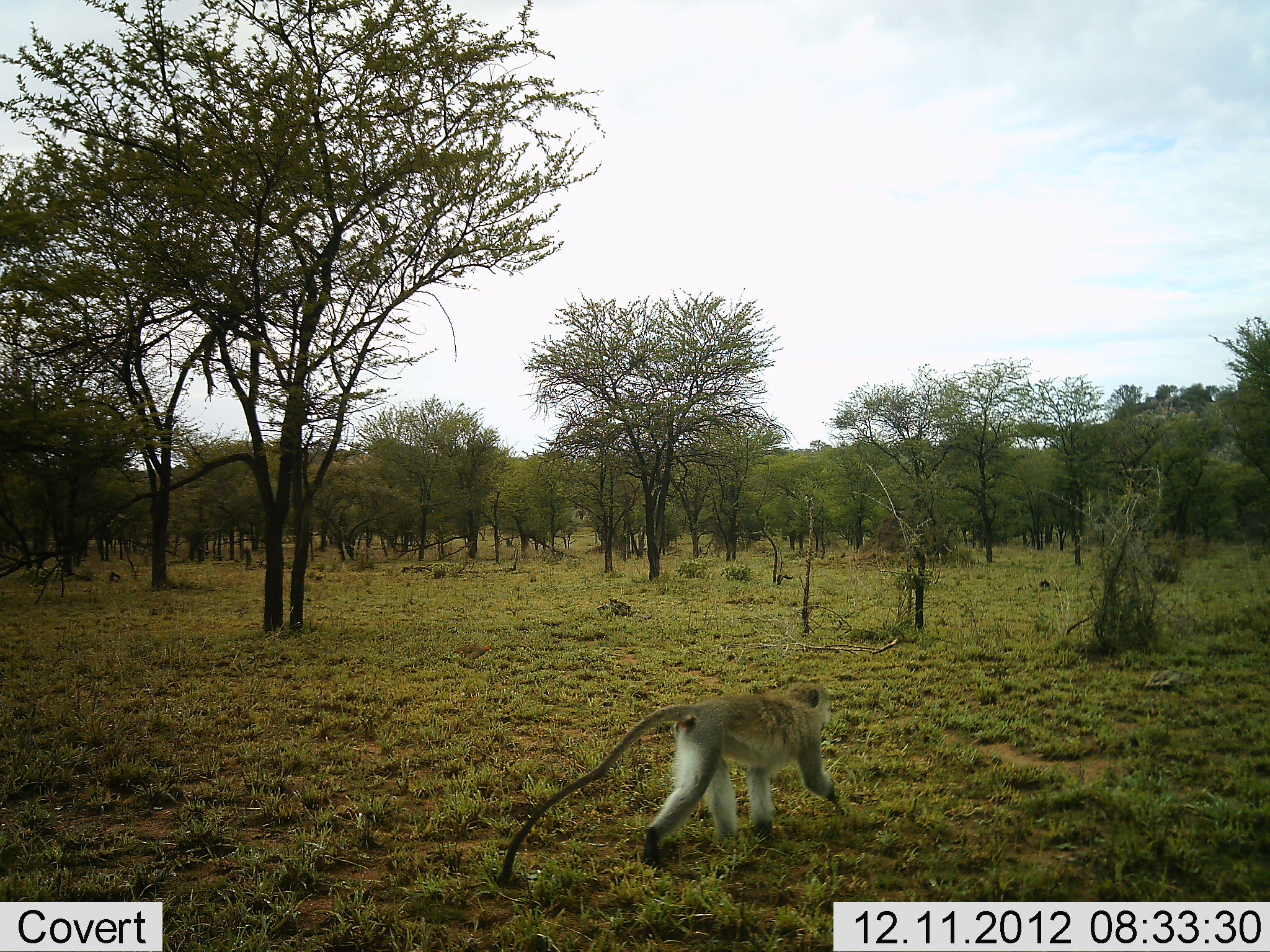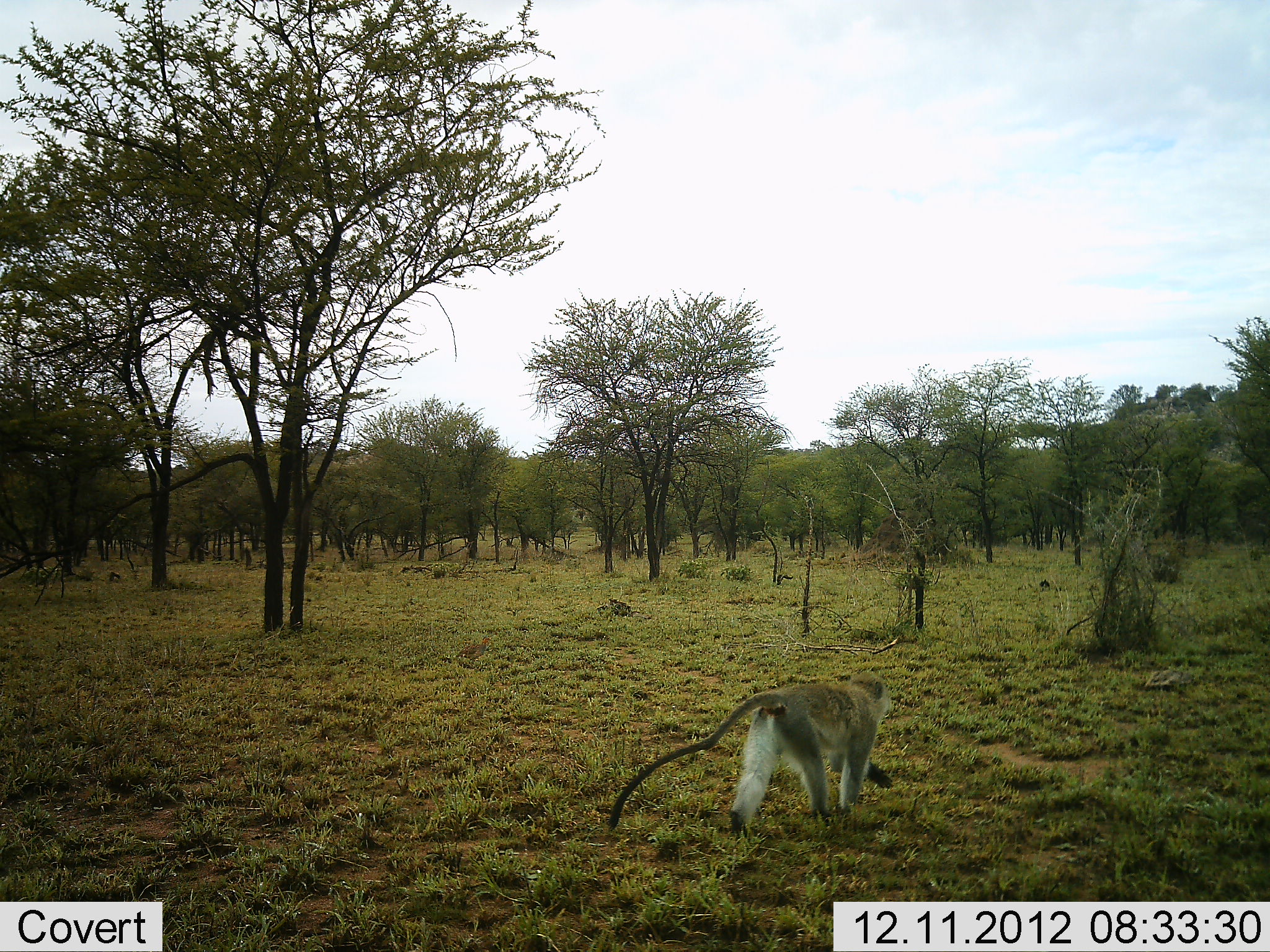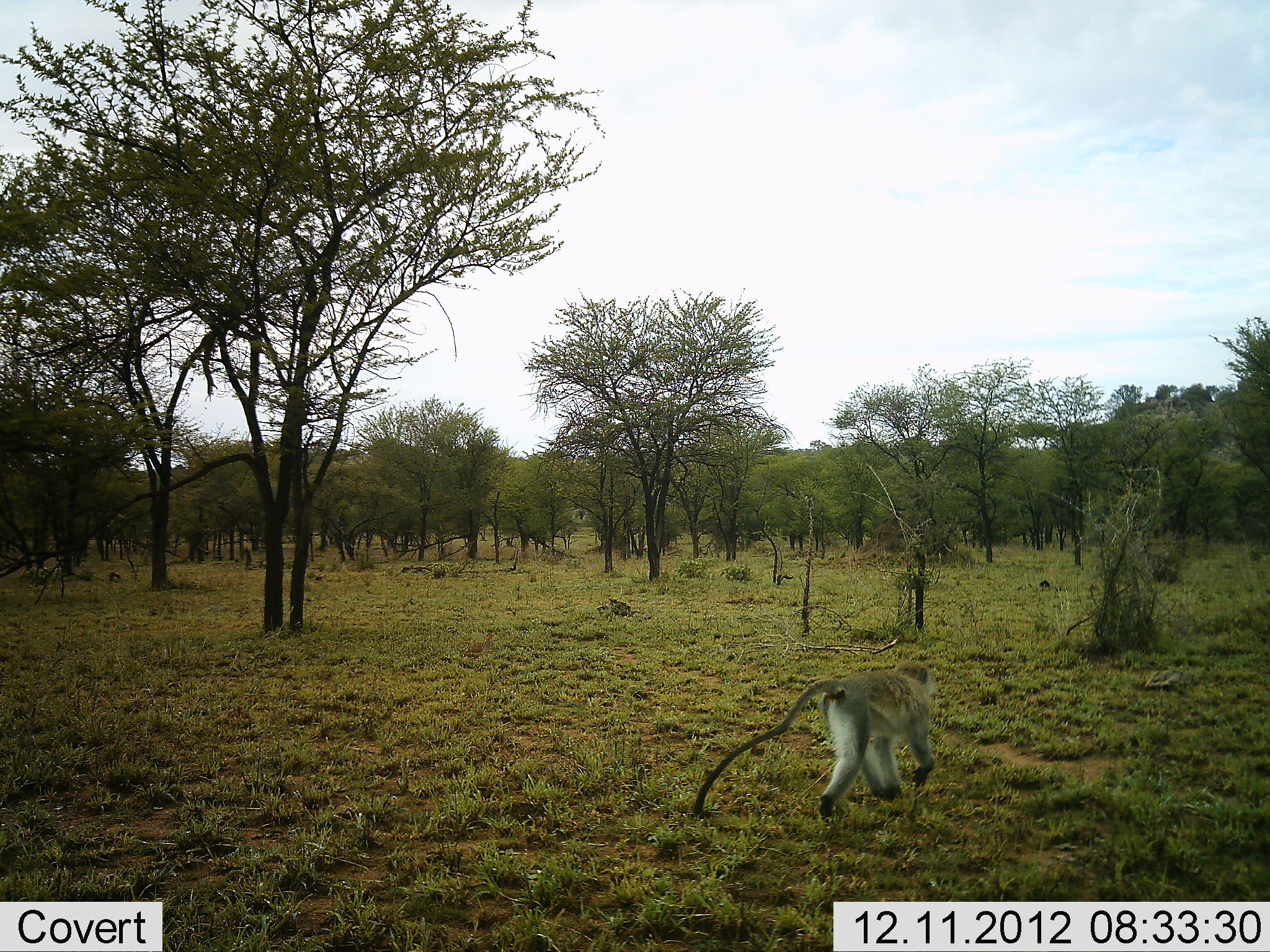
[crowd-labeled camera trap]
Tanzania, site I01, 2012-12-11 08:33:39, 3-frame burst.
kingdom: Animalia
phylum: Chordata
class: Mammalia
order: Primates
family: Cercopithecidae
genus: Chlorocebus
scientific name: Chlorocebus pygerythrus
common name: vervet monkey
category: monkeyvervet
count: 1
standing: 6%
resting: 0%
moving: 94%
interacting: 0%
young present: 0%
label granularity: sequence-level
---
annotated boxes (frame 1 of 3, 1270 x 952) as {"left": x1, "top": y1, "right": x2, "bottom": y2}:
animal: {"left": 497, "top": 681, "right": 837, "bottom": 888}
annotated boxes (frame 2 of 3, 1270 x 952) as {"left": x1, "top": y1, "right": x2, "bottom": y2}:
animal: {"left": 609, "top": 672, "right": 893, "bottom": 837}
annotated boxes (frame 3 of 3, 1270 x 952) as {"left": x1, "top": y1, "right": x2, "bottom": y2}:
animal: {"left": 694, "top": 660, "right": 935, "bottom": 820}